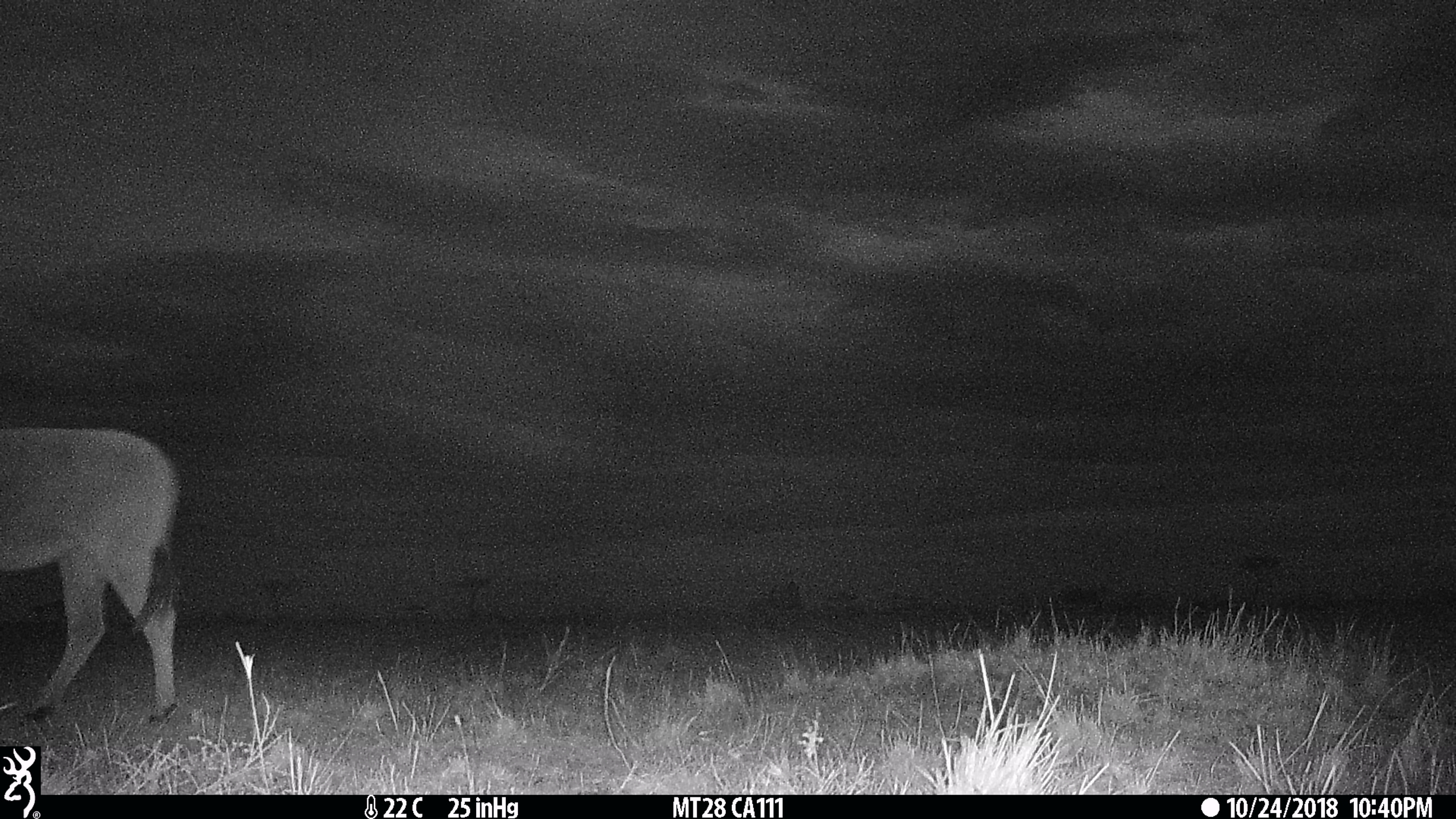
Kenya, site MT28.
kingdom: Animalia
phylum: Chordata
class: Mammalia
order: Artiodactyla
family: Bovidae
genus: Kobus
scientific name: Kobus ellipsiprymnus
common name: waterbuck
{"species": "waterbuck (Kobus ellipsiprymnus)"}